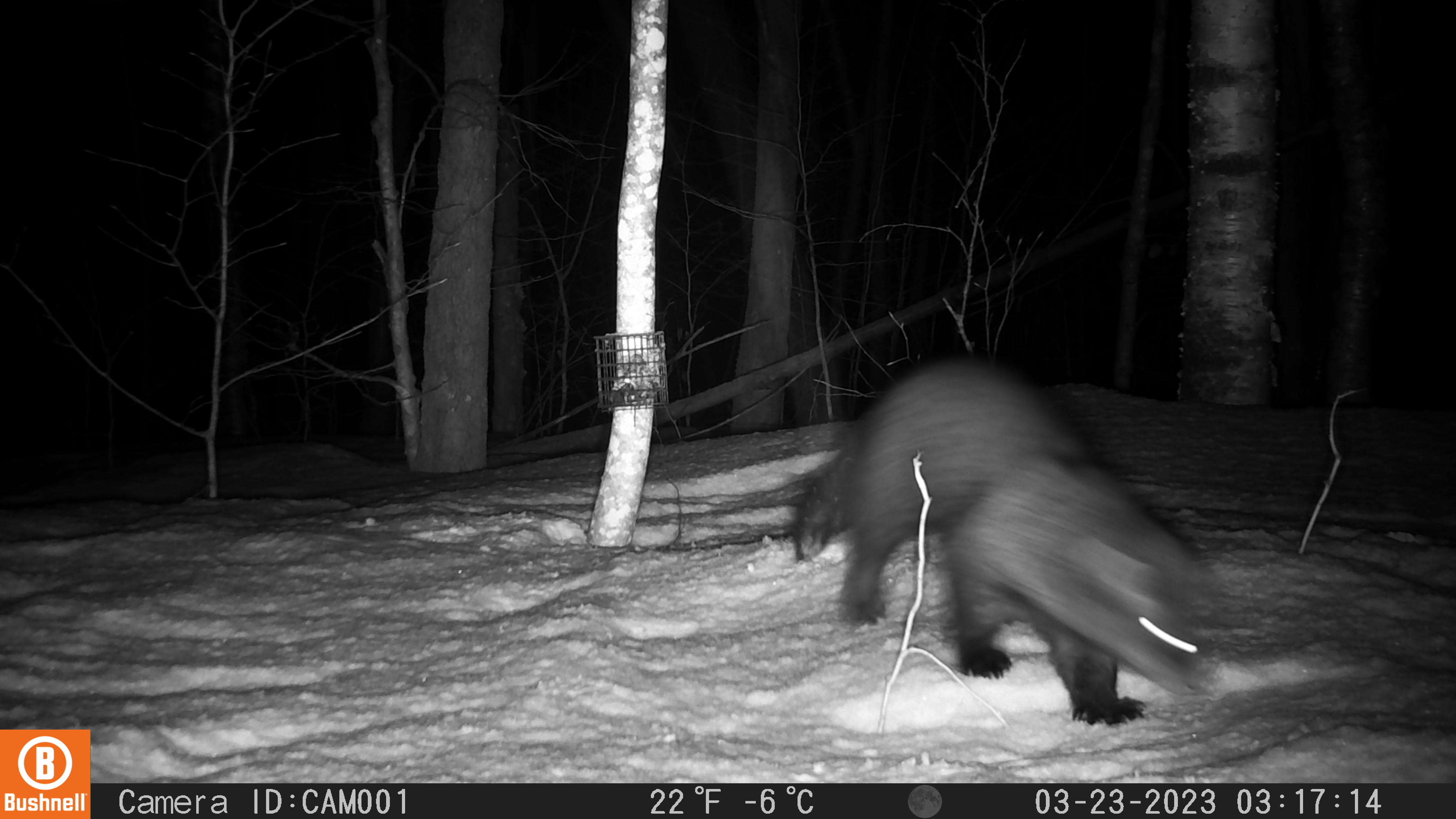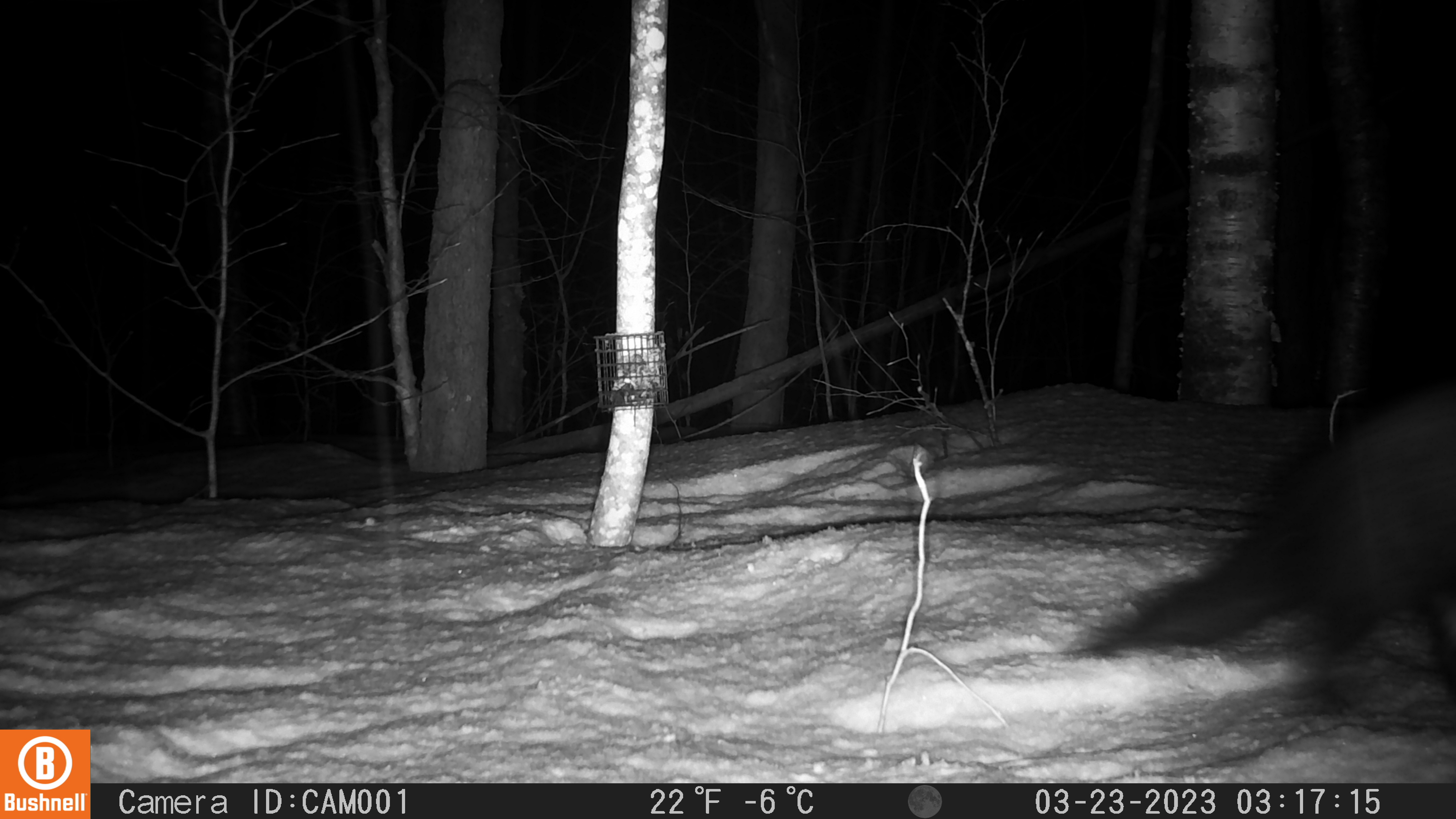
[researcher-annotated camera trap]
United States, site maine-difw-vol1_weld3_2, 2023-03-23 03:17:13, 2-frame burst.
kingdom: Animalia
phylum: Chordata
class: Mammalia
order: Carnivora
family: Mustelidae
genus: Pekania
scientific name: Pekania pennanti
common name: fisher